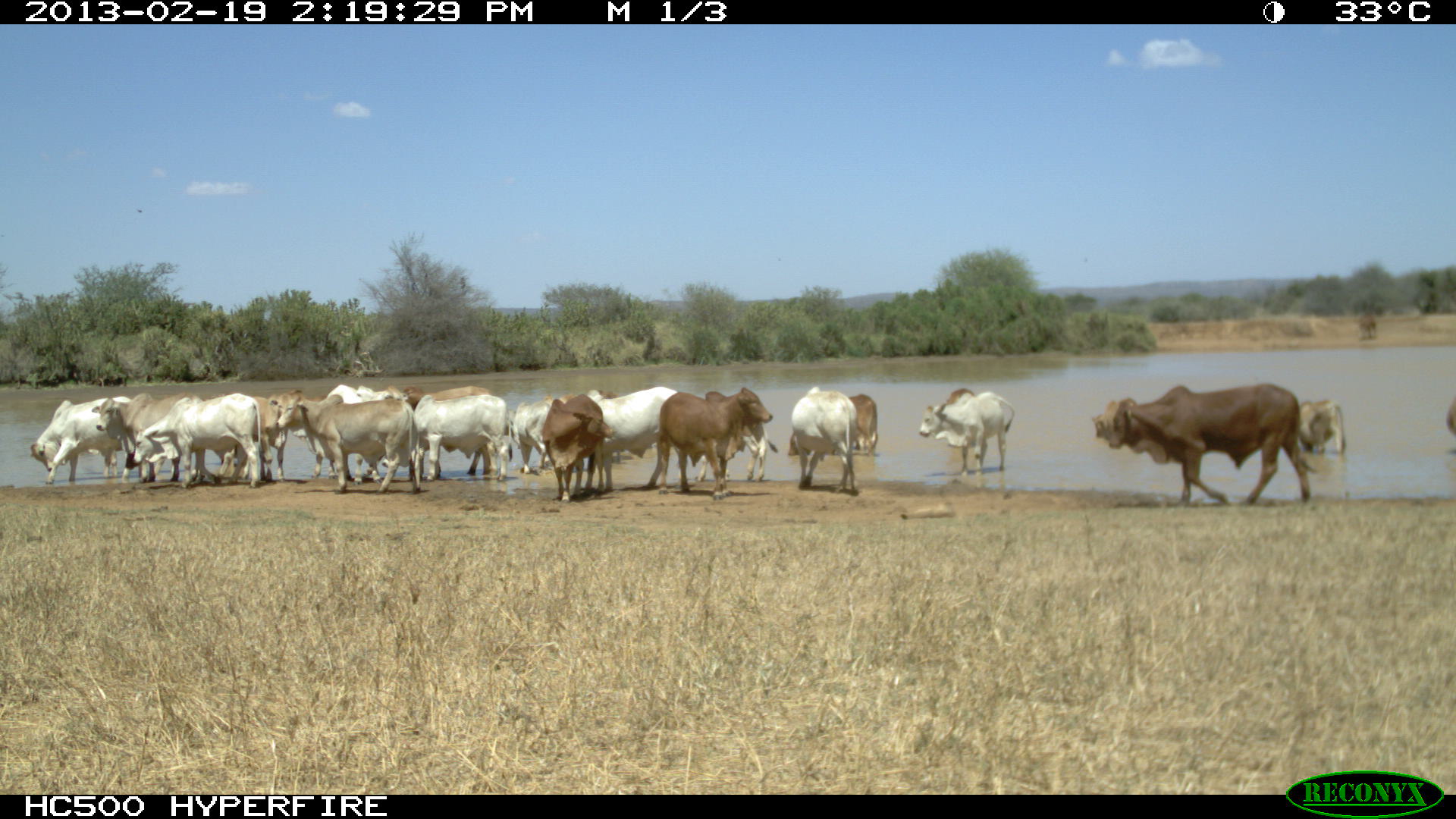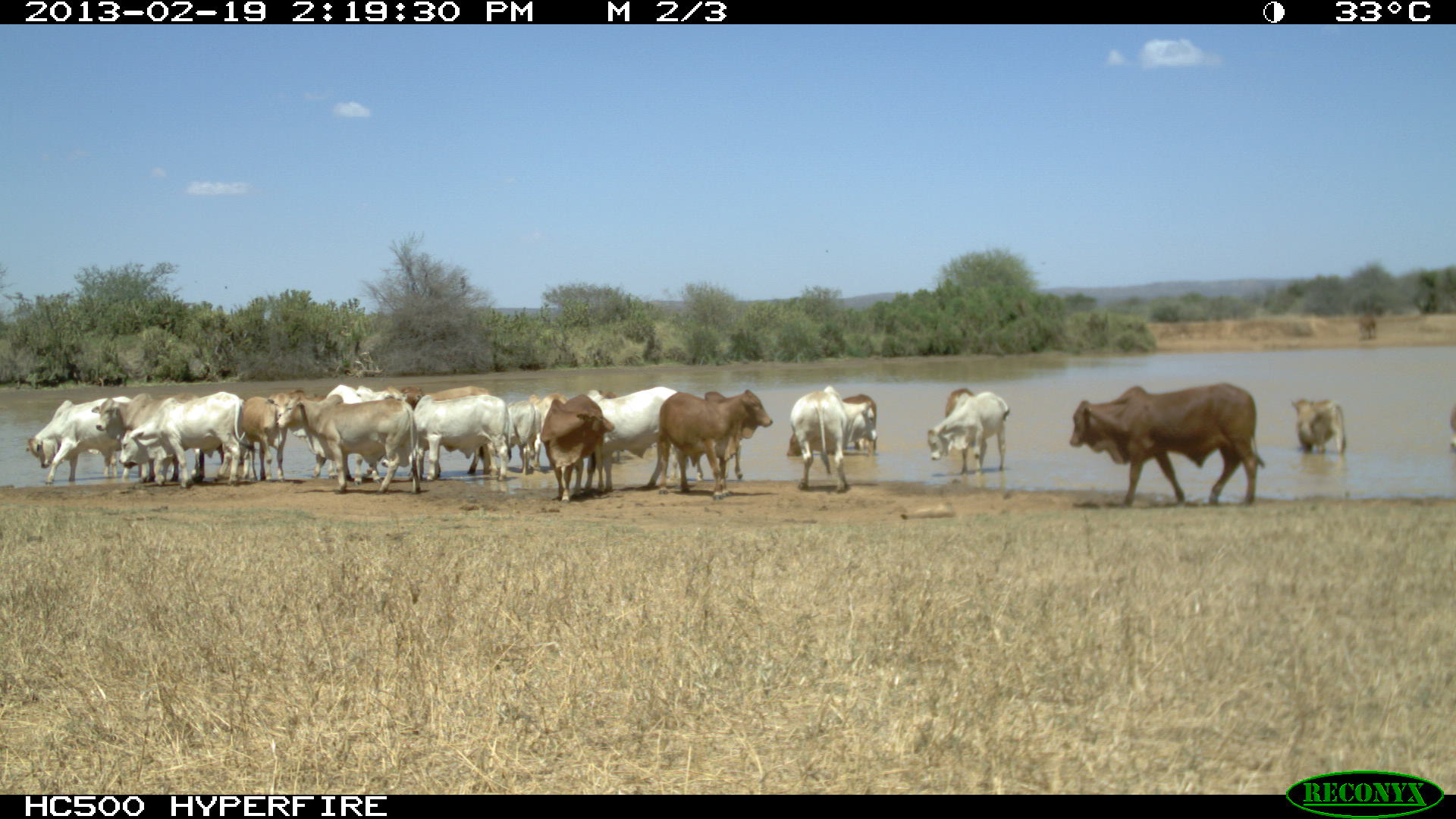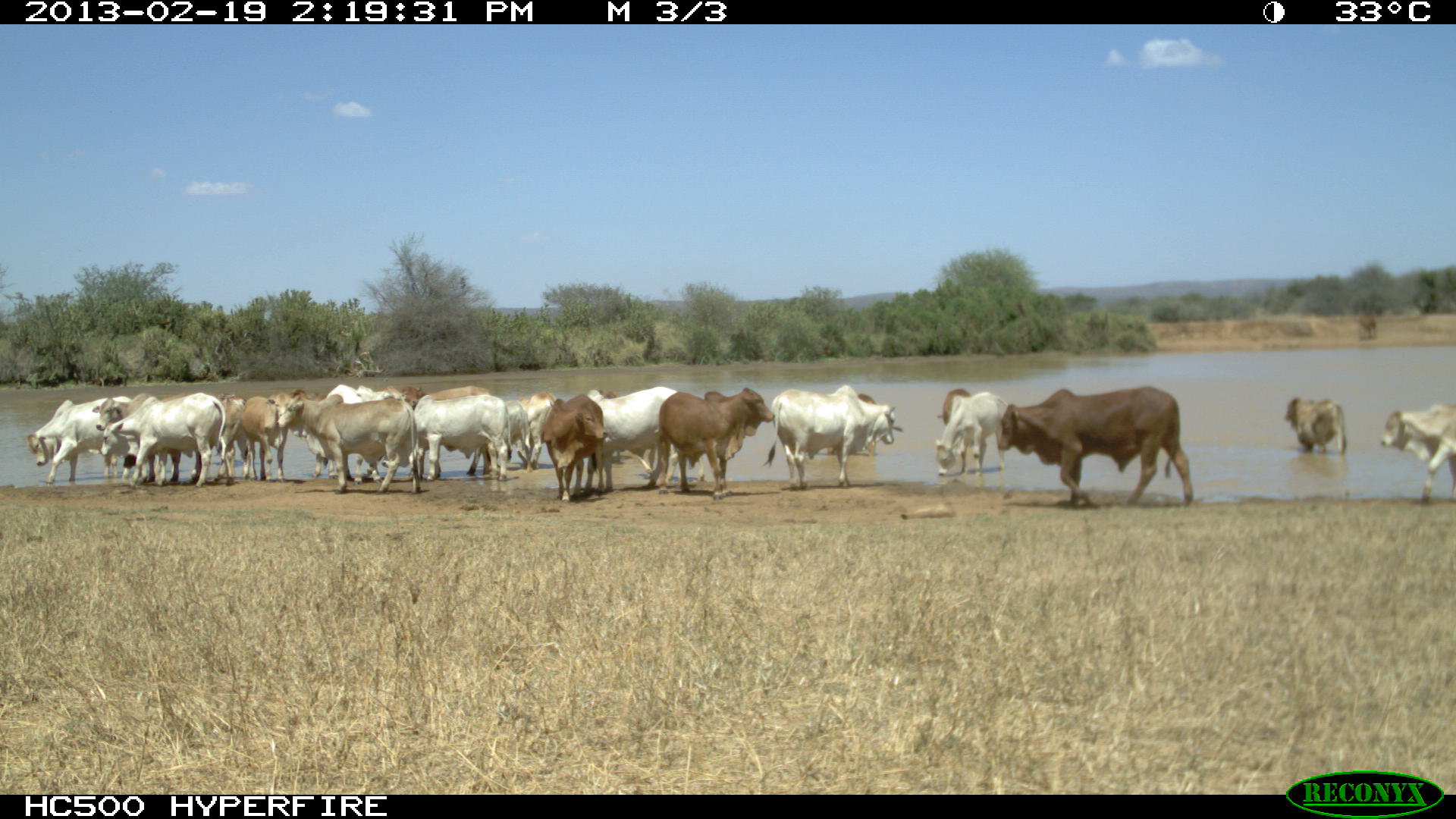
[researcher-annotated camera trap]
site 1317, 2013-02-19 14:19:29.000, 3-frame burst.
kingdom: Animalia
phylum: Chordata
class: Mammalia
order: Artiodactyla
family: Bovidae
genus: Bos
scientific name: Bos taurus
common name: domestic cattle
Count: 1.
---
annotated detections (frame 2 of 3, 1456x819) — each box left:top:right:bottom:
group: 27:381:1456:505